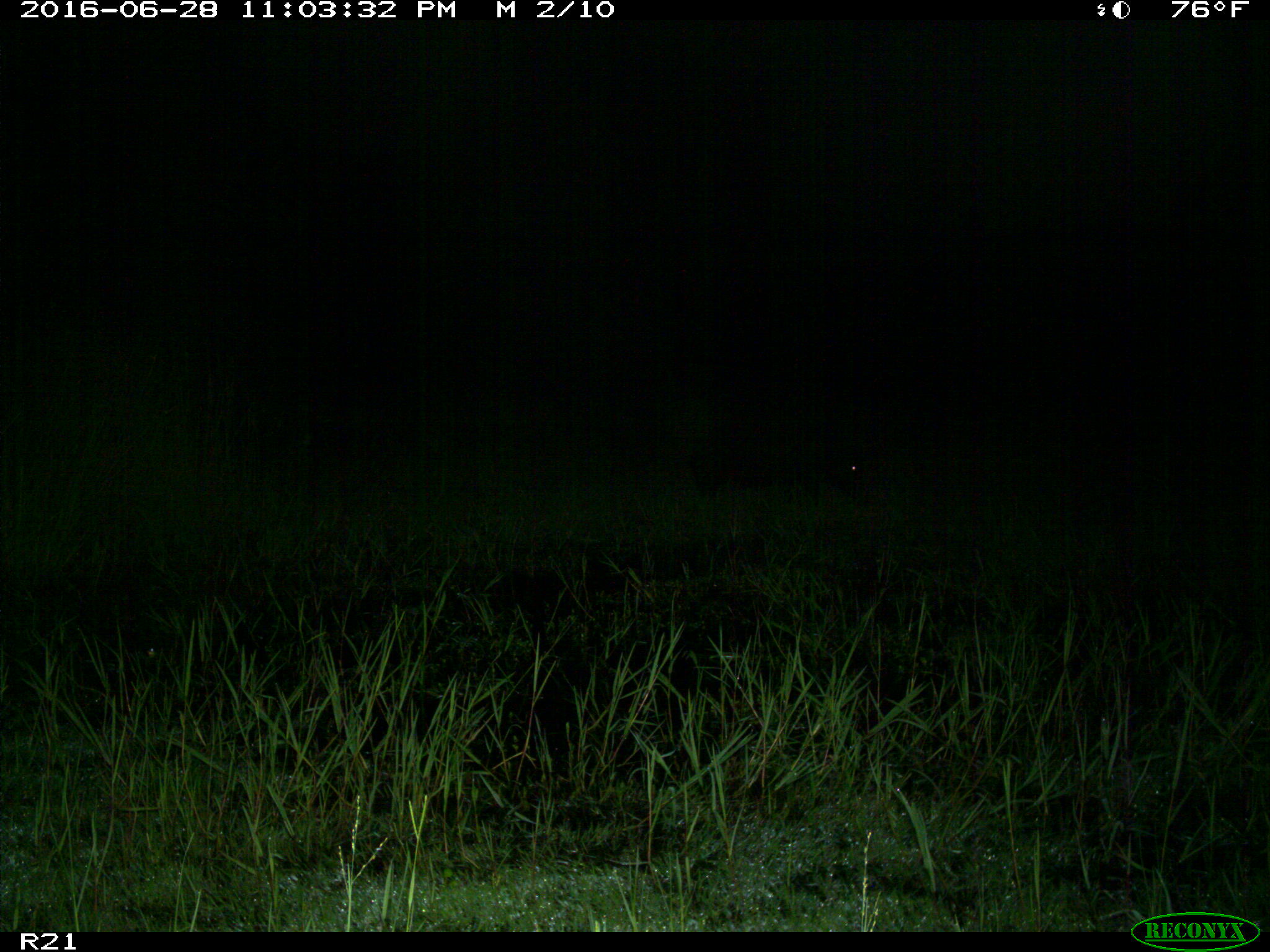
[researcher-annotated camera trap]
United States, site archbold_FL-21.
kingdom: Animalia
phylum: Chordata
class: Mammalia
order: Artiodactyla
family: Suidae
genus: Sus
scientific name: Sus scrofa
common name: wild boar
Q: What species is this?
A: Sus scrofa (wild boar).